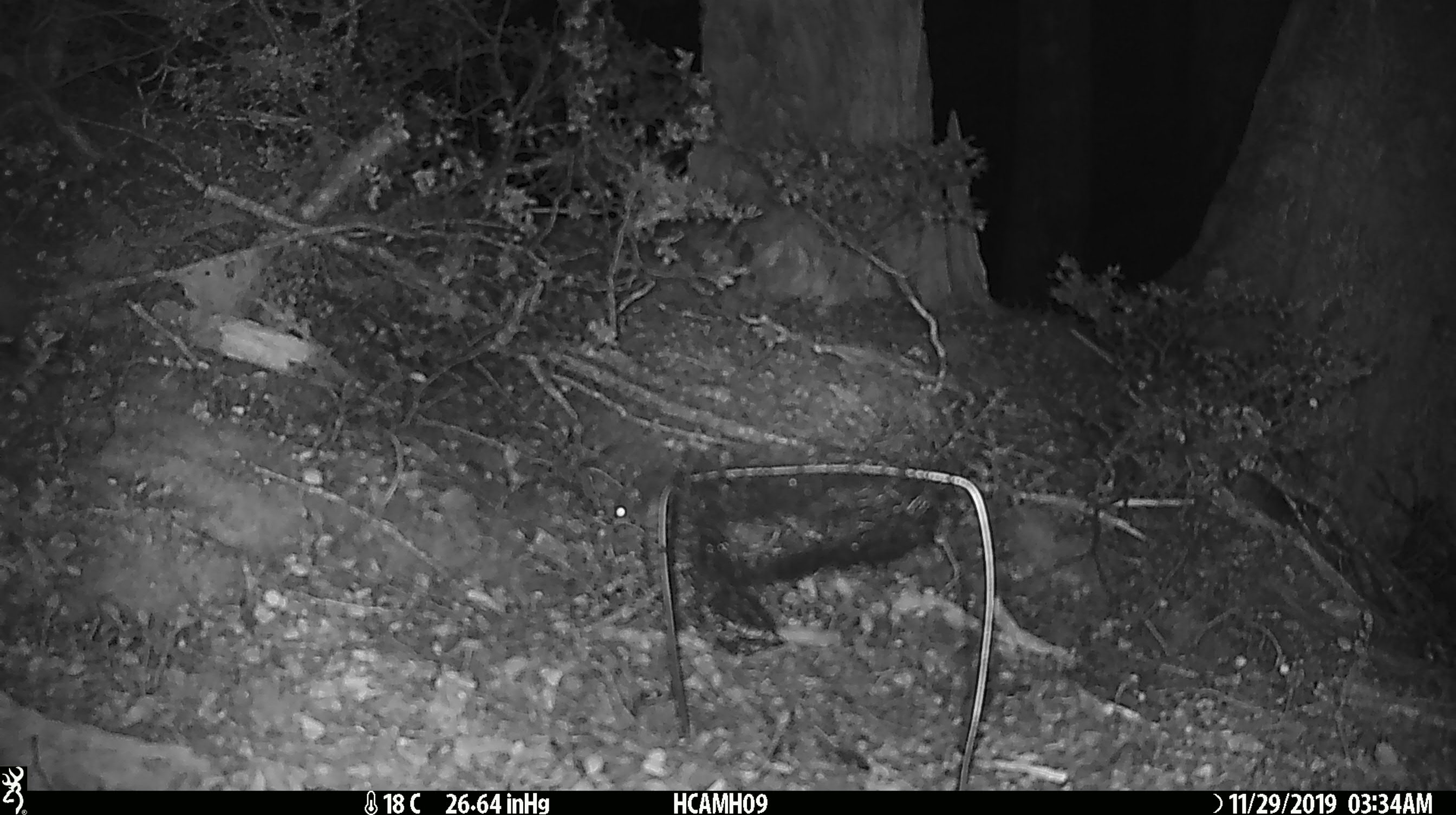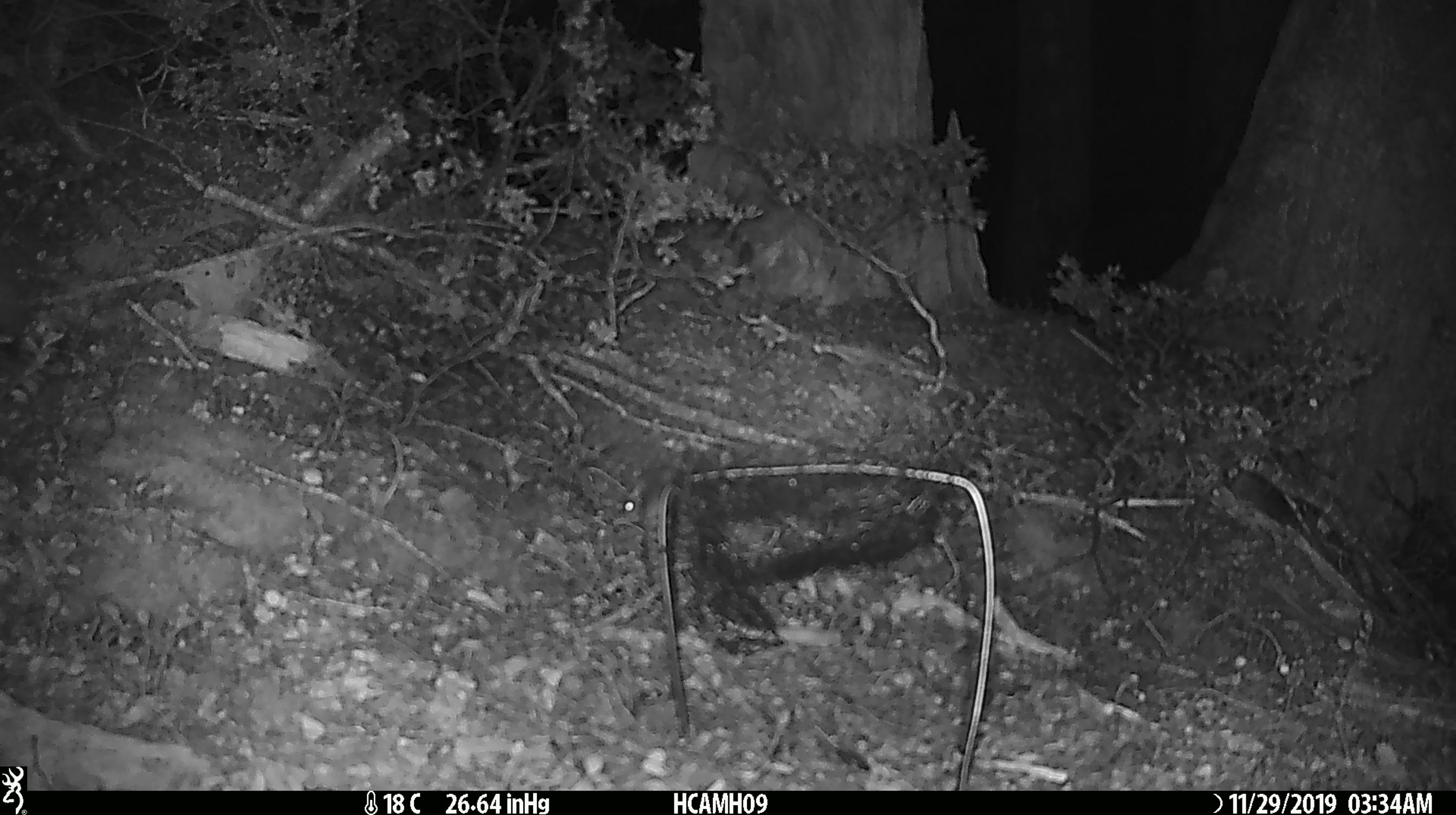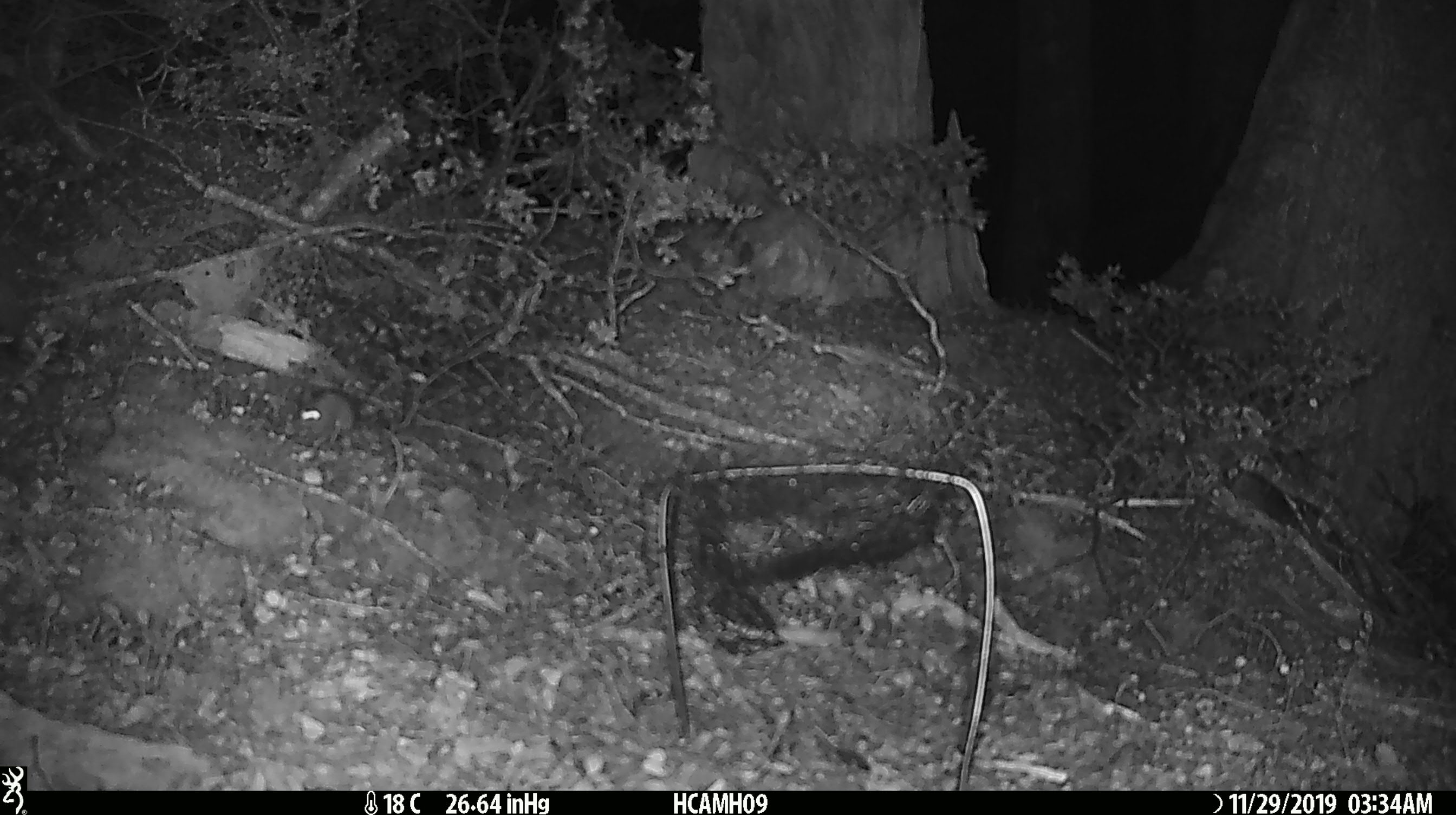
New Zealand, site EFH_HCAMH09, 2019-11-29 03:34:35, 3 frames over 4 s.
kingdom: Animalia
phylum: Chordata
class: Mammalia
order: Rodentia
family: Muridae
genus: Mus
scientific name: Mus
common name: mouse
Mouse (Mus).